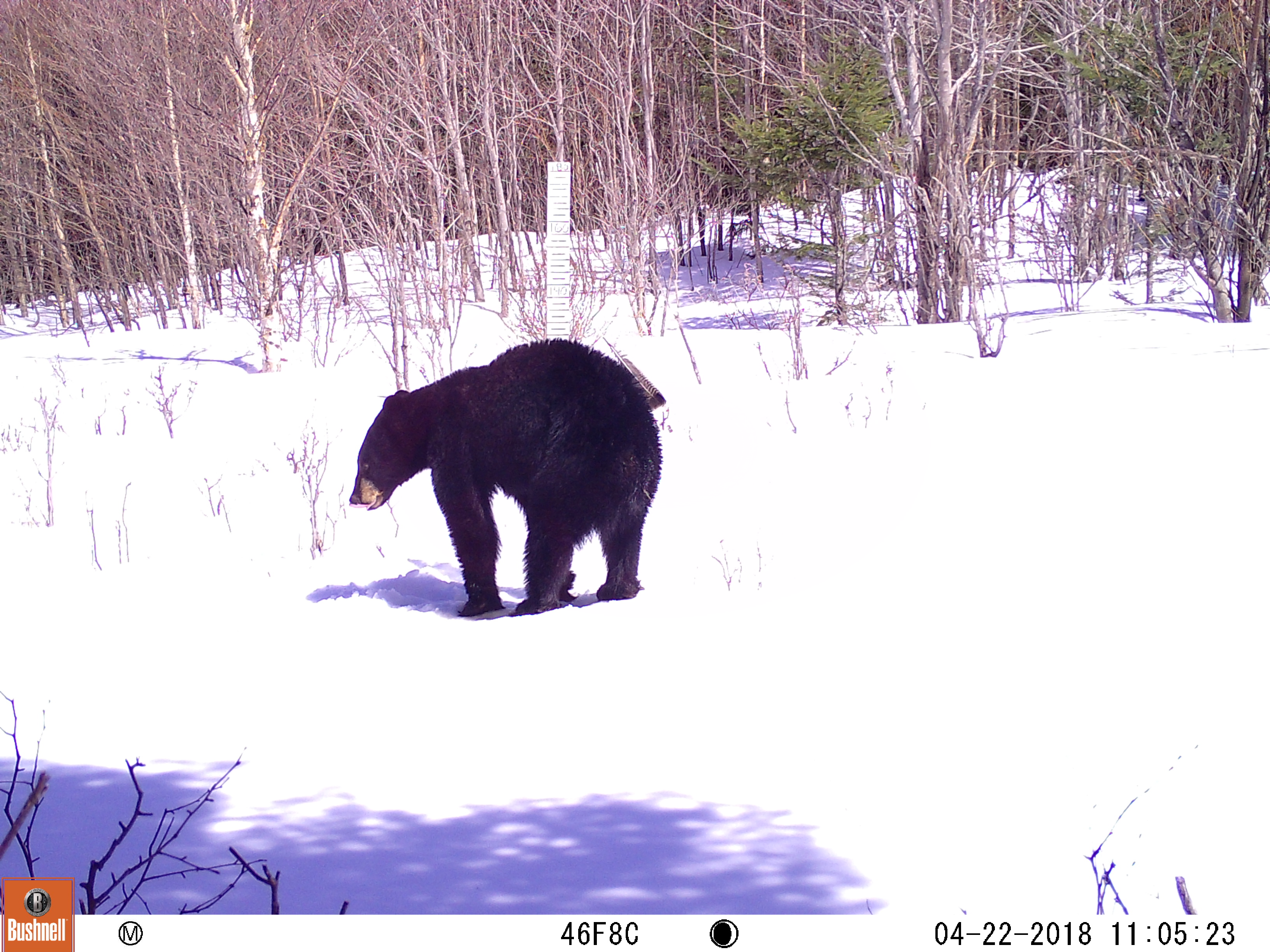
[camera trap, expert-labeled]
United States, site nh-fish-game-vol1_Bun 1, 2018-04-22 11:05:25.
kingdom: Animalia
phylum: Chordata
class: Mammalia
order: Carnivora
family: Ursidae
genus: Ursus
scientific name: Ursus americanus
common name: black bear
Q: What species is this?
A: Black bear (Ursus americanus).